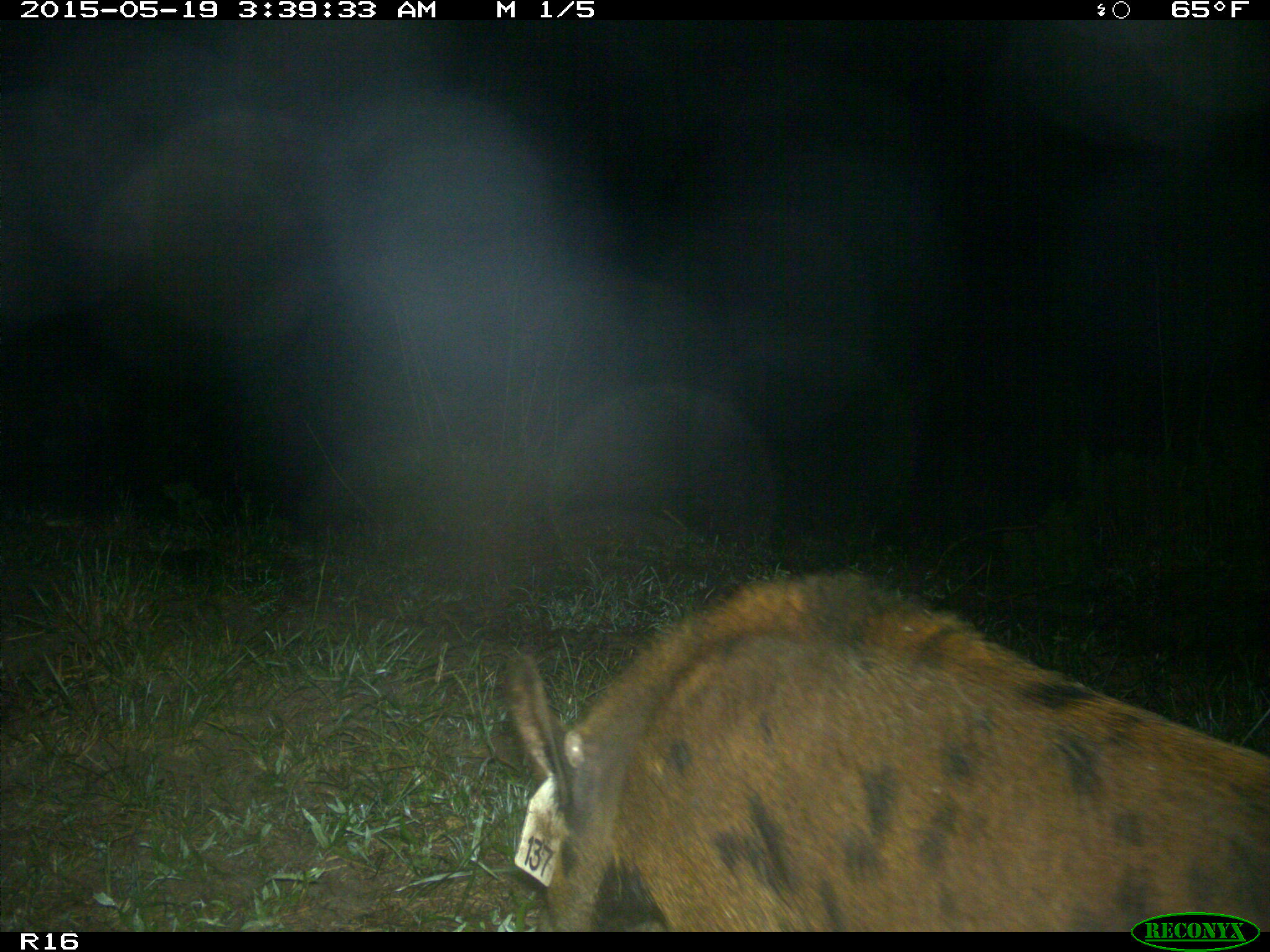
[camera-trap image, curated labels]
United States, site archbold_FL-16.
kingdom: Animalia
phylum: Chordata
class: Mammalia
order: Artiodactyla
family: Suidae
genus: Sus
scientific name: Sus scrofa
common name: wild boar